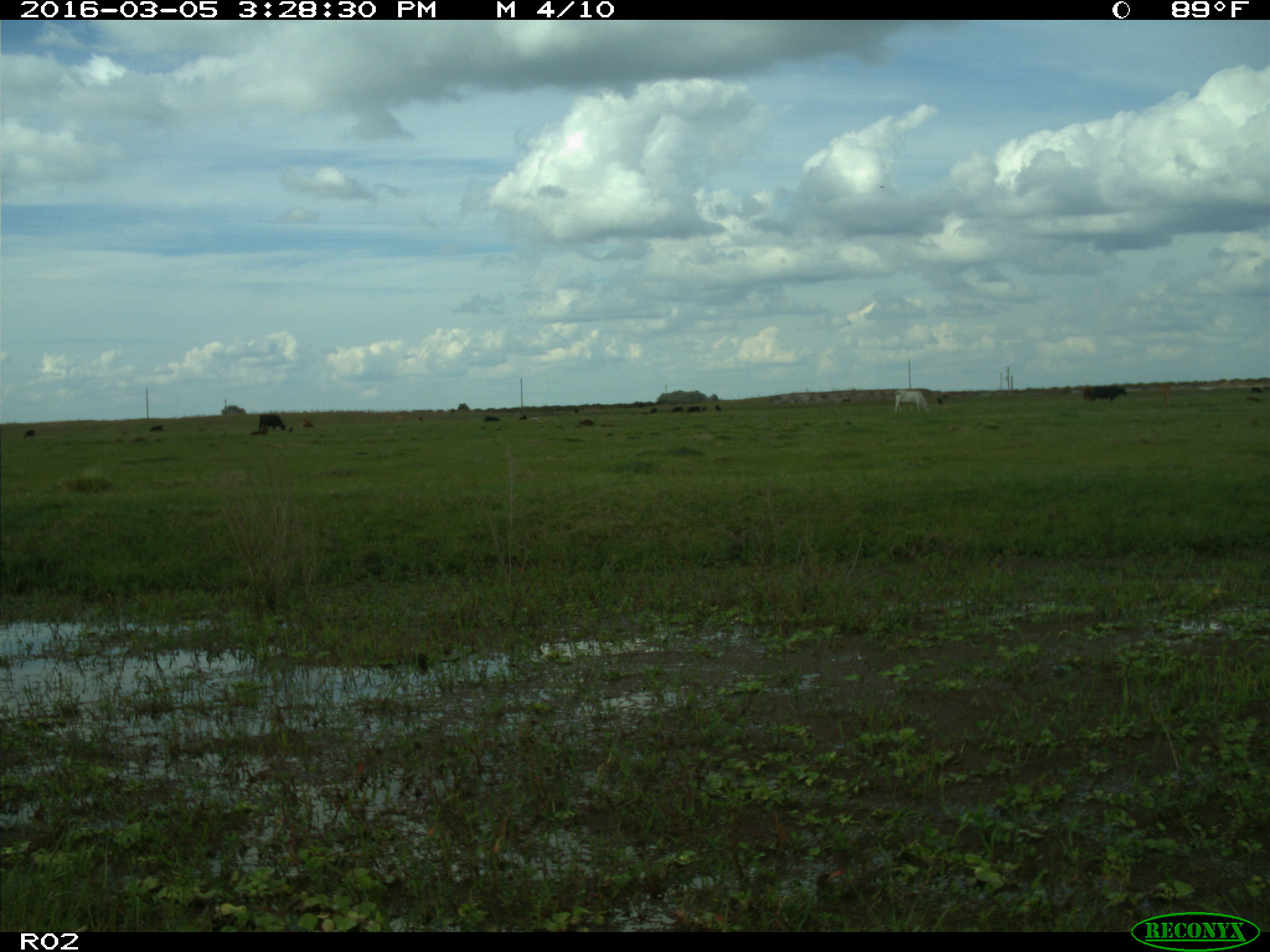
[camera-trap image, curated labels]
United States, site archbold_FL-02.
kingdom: Animalia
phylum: Chordata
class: Mammalia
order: Artiodactyla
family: Bovidae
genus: Bos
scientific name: Bos taurus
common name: domestic cow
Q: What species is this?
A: Bos taurus (domestic cow).